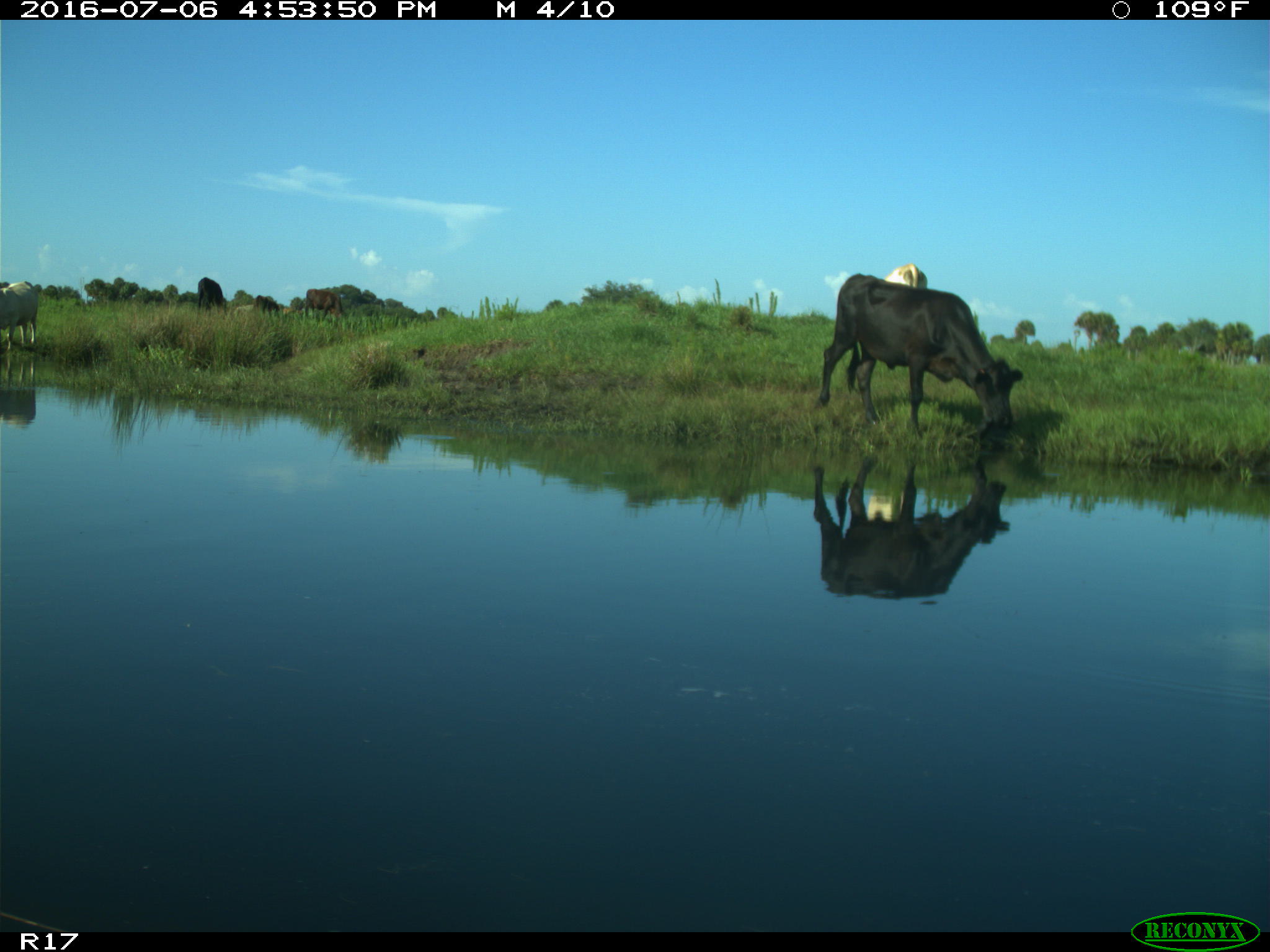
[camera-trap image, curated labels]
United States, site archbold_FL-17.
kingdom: Animalia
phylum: Chordata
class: Mammalia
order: Artiodactyla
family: Bovidae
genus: Bos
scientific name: Bos taurus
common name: domestic cow